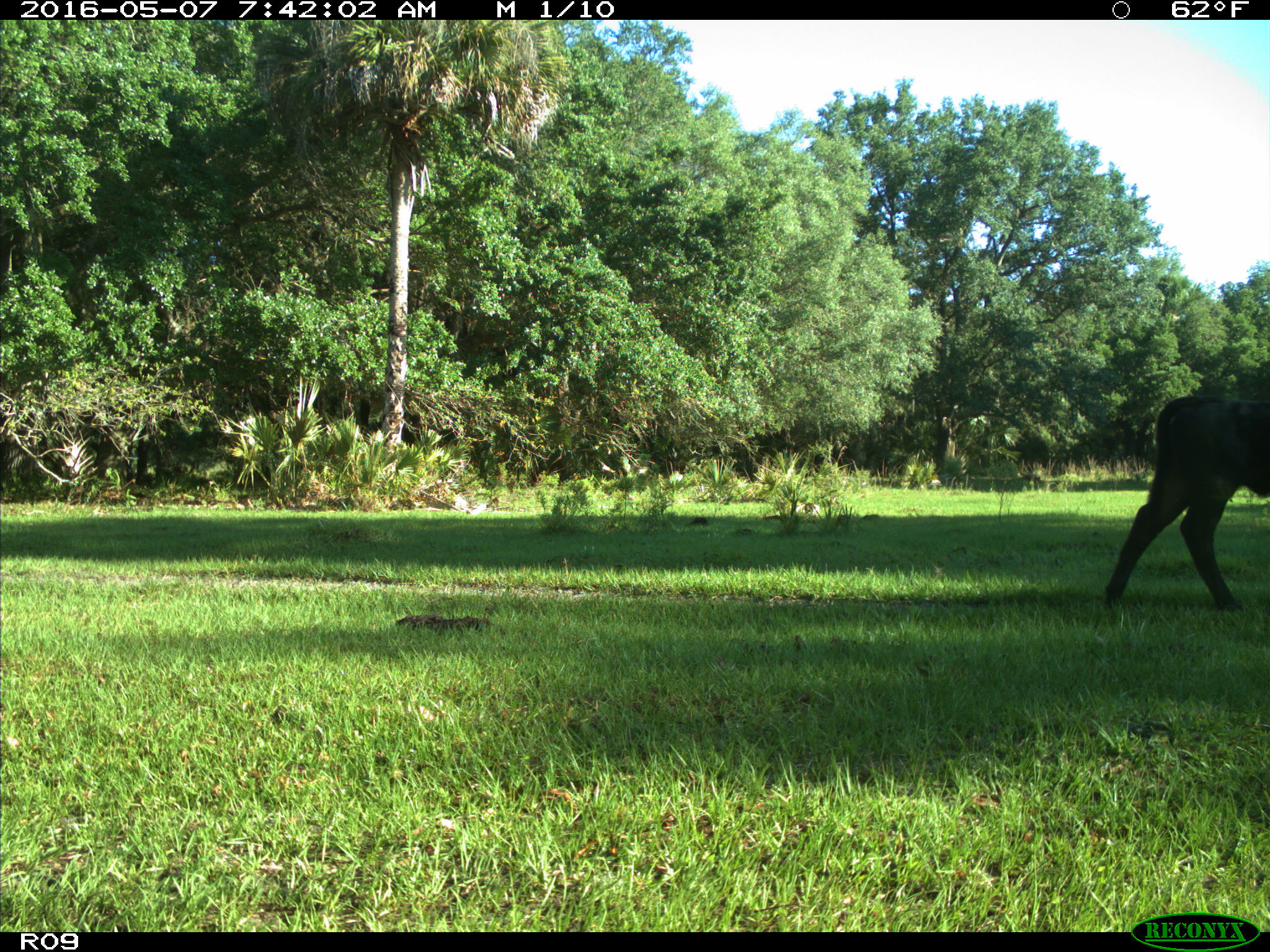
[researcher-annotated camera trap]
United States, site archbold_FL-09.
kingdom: Animalia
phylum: Chordata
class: Mammalia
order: Artiodactyla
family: Bovidae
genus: Bos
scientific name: Bos taurus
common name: domestic cow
Bos taurus (domestic cow).